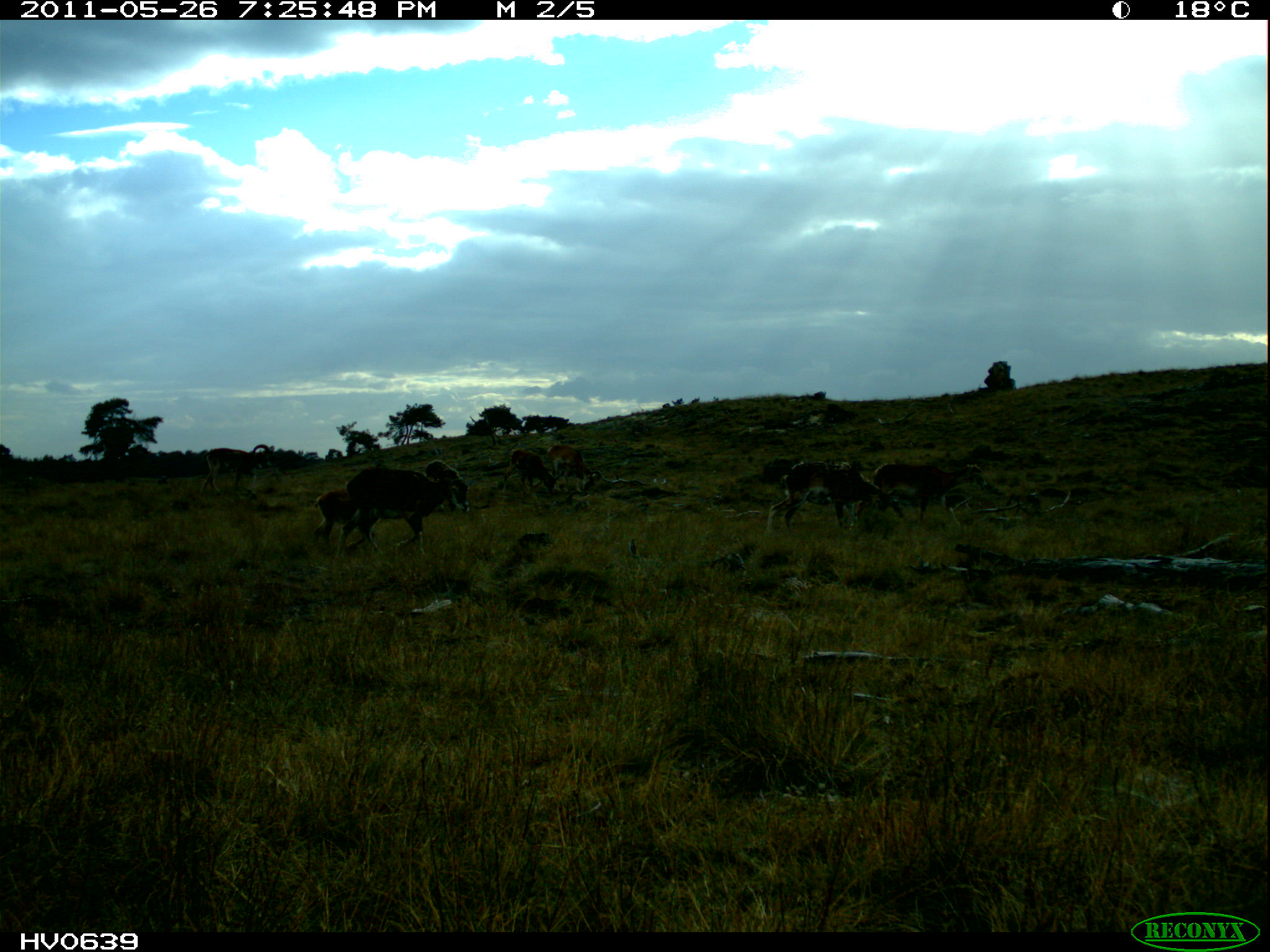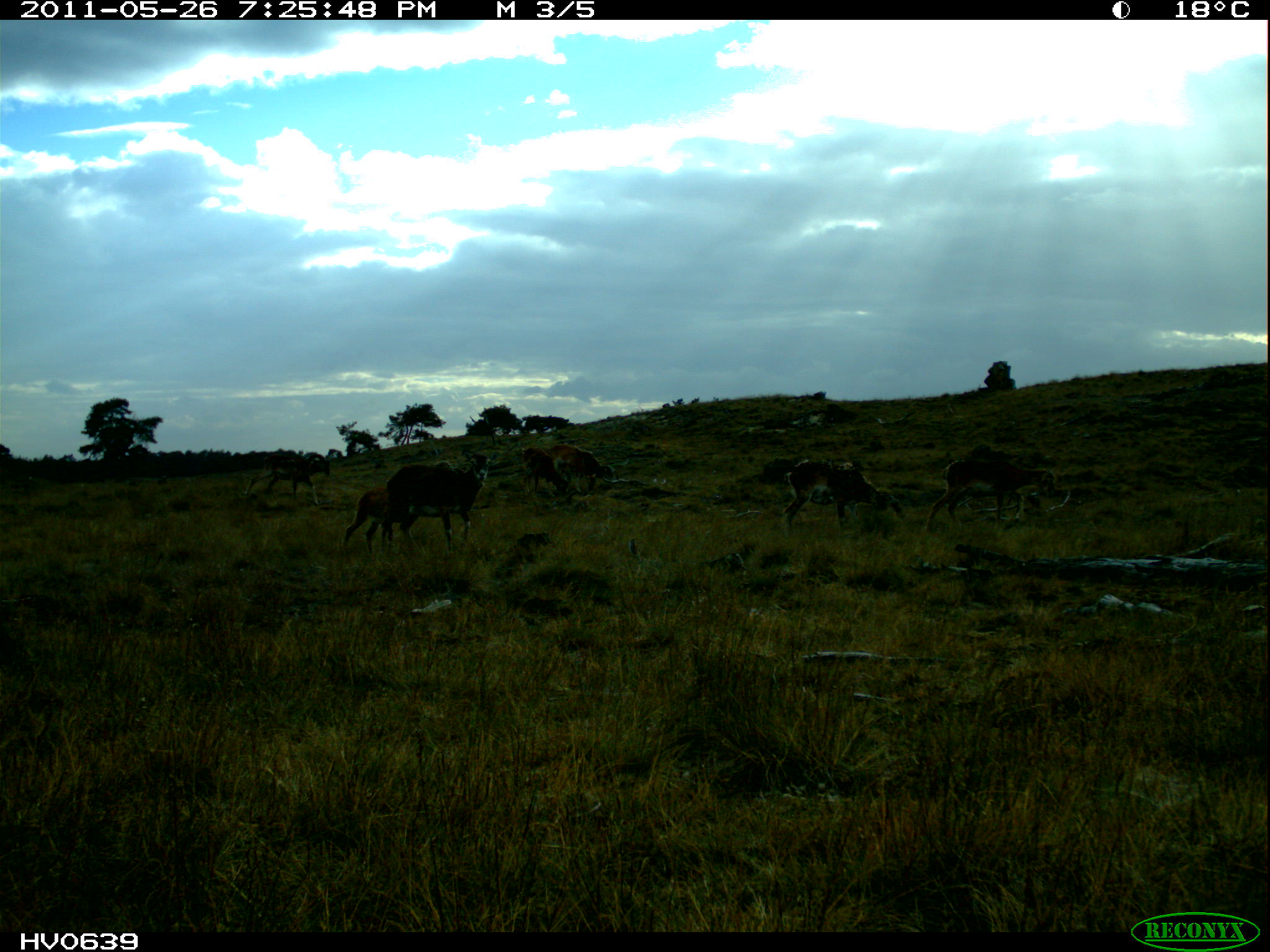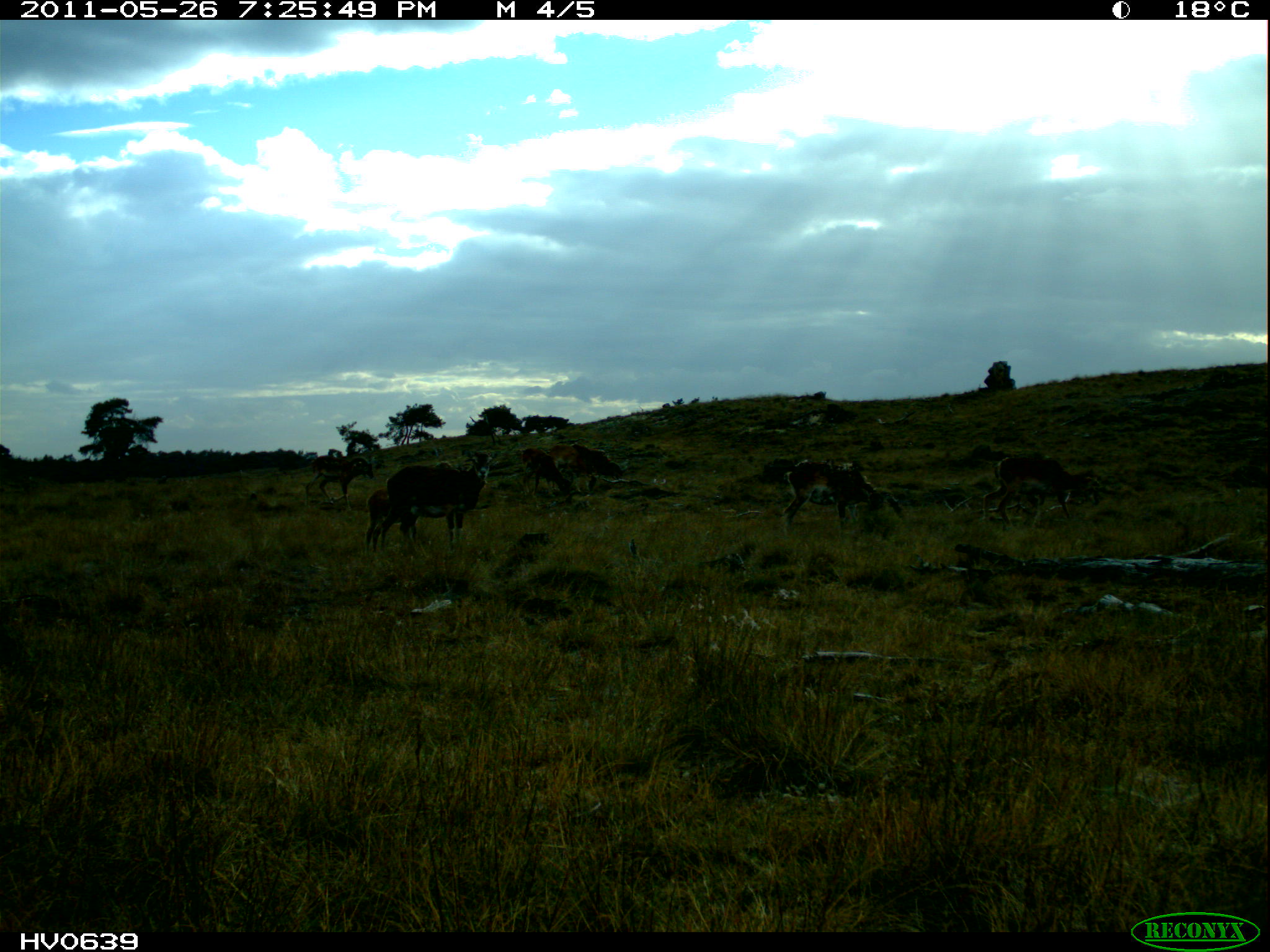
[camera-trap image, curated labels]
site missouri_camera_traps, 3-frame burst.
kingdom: Animalia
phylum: Chordata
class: Mammalia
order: Artiodactyla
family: Bovidae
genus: Ovis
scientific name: Ovis ammon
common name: mouflon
Mouflon (Ovis ammon). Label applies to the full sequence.